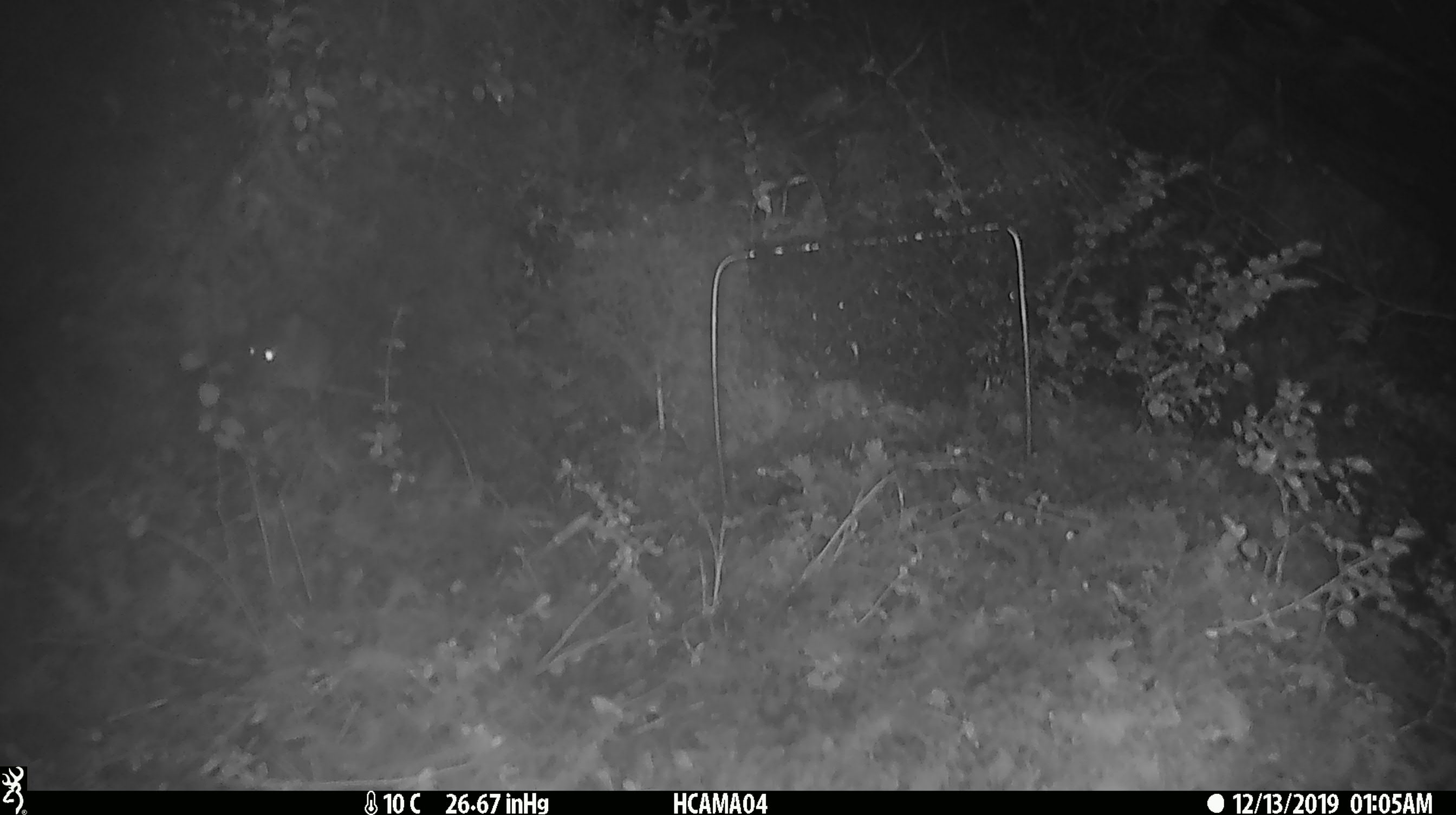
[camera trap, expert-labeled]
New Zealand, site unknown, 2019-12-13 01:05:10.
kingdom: Animalia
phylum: Chordata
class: Mammalia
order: Rodentia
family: Muridae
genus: Mus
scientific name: Mus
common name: mouse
Mouse (Mus).